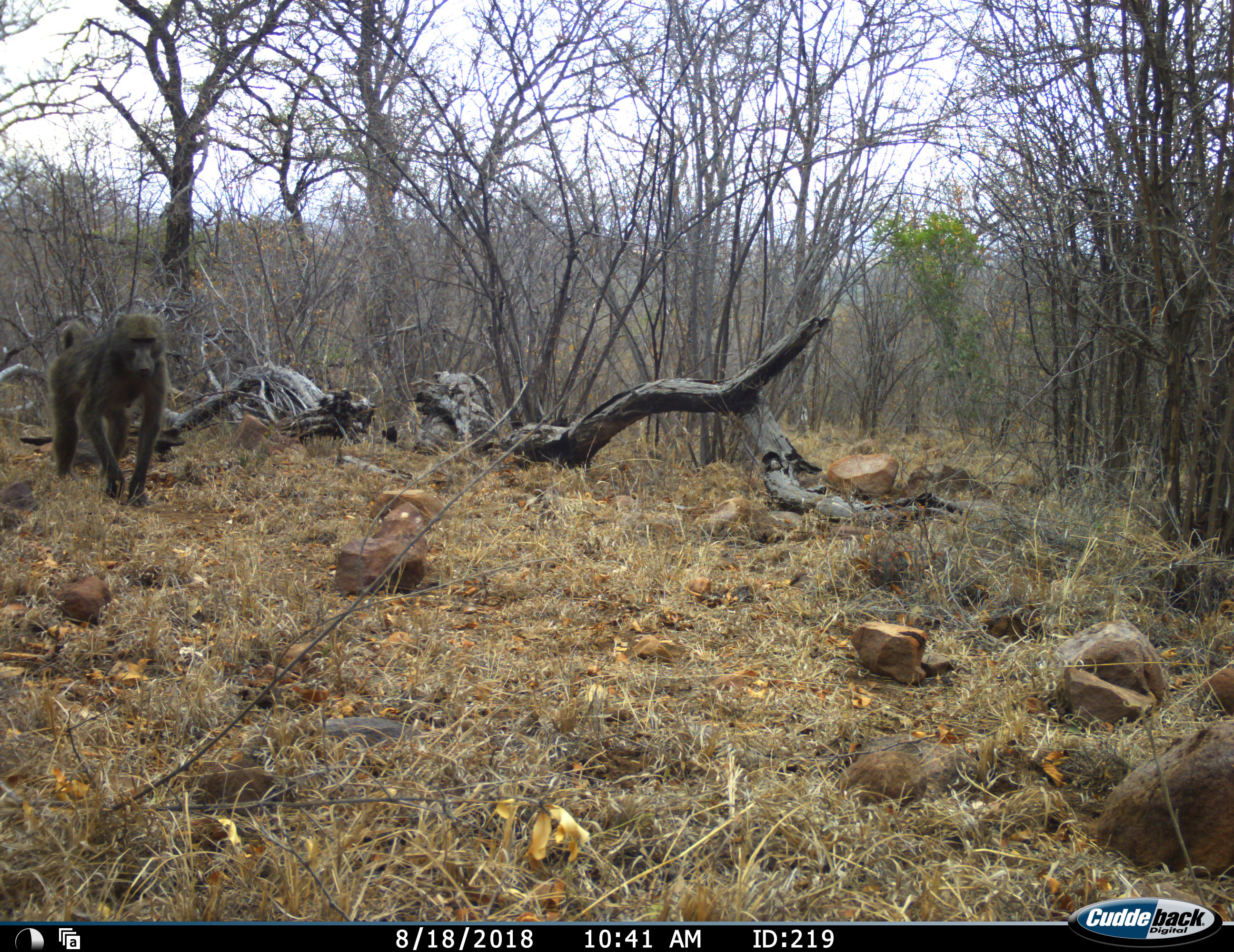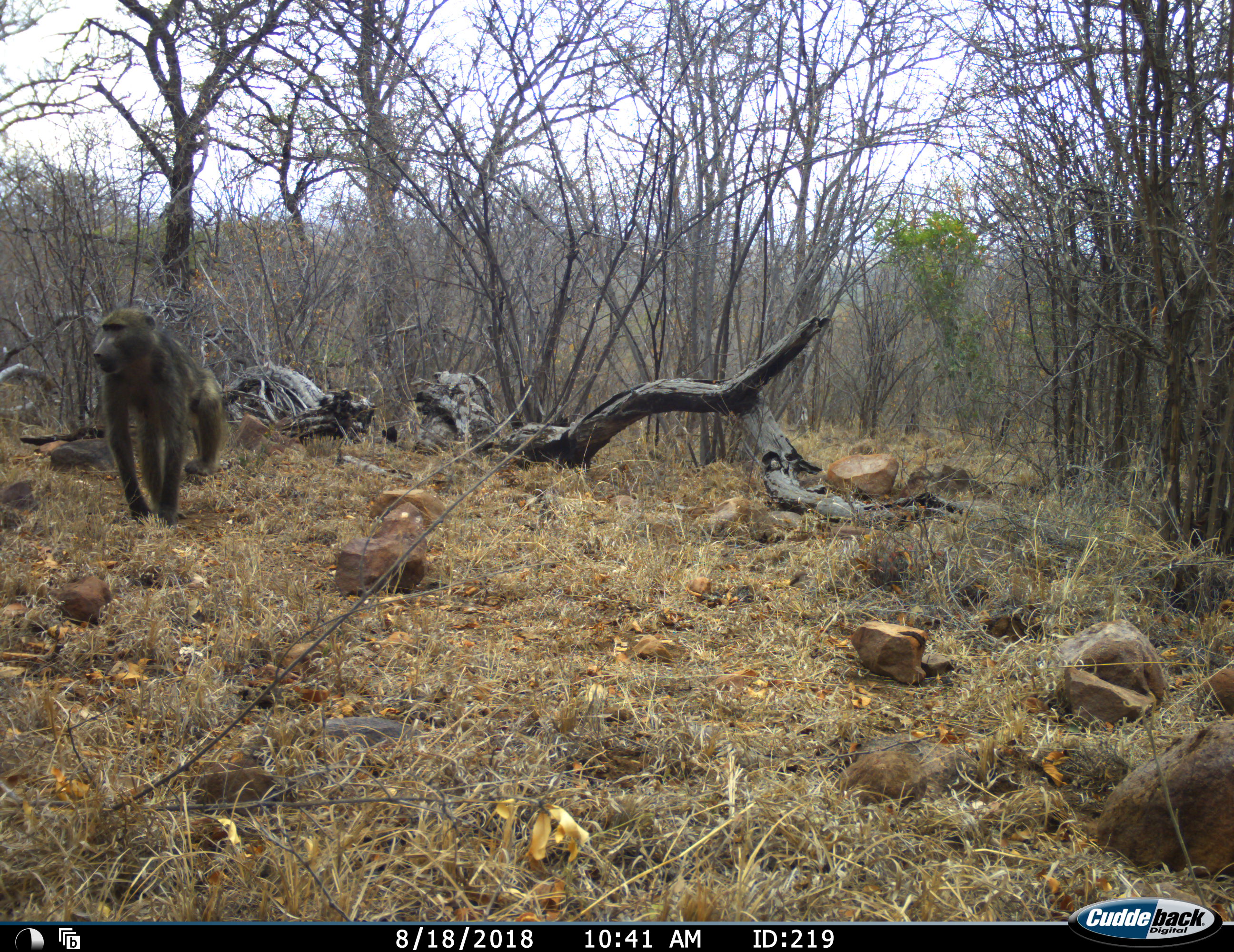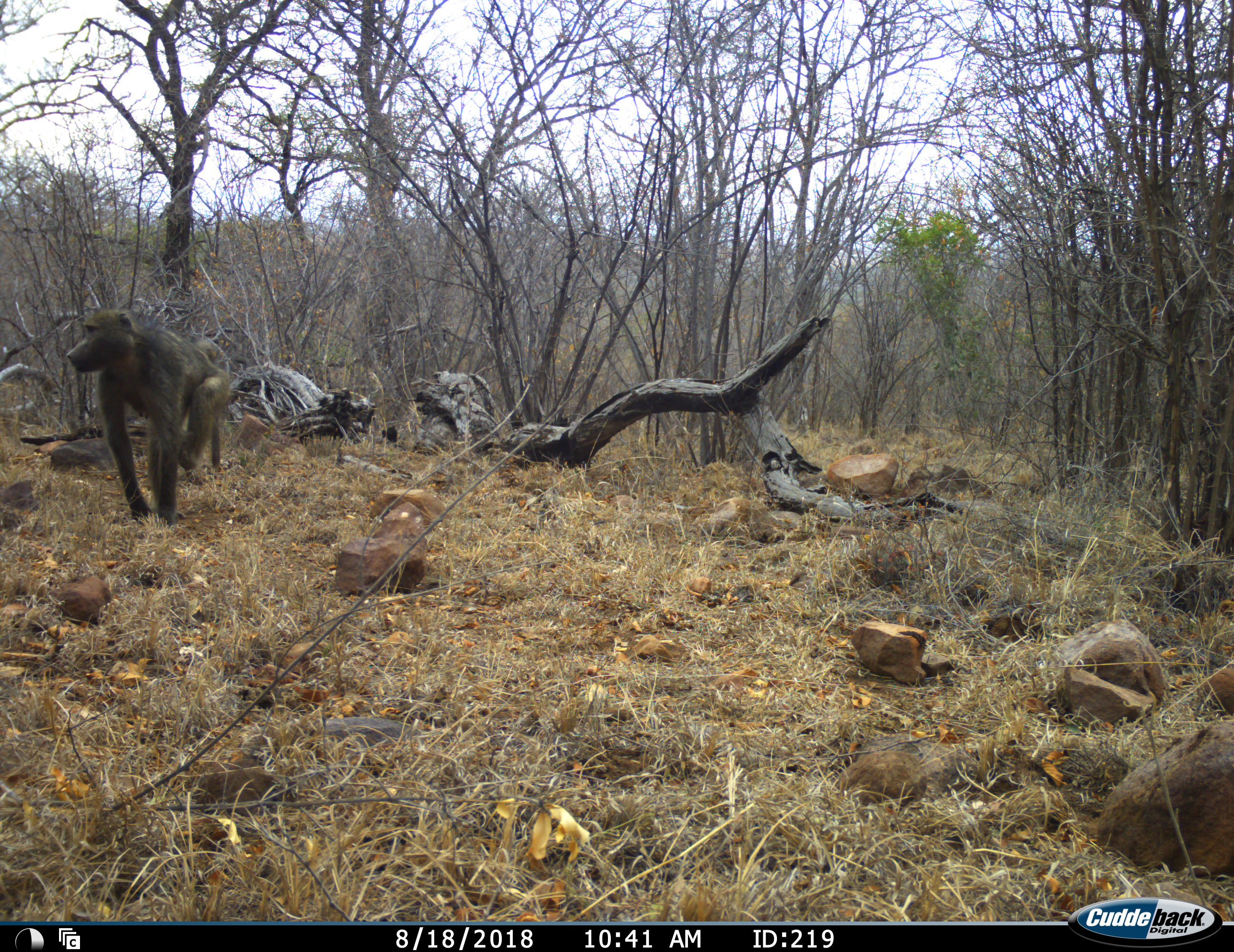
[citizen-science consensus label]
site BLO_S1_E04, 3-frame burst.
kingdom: Animalia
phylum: Chordata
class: Mammalia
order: Primates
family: Cercopithecidae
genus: Papio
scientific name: Papio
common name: baboon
Baboon (Papio), count 1. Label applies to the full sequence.